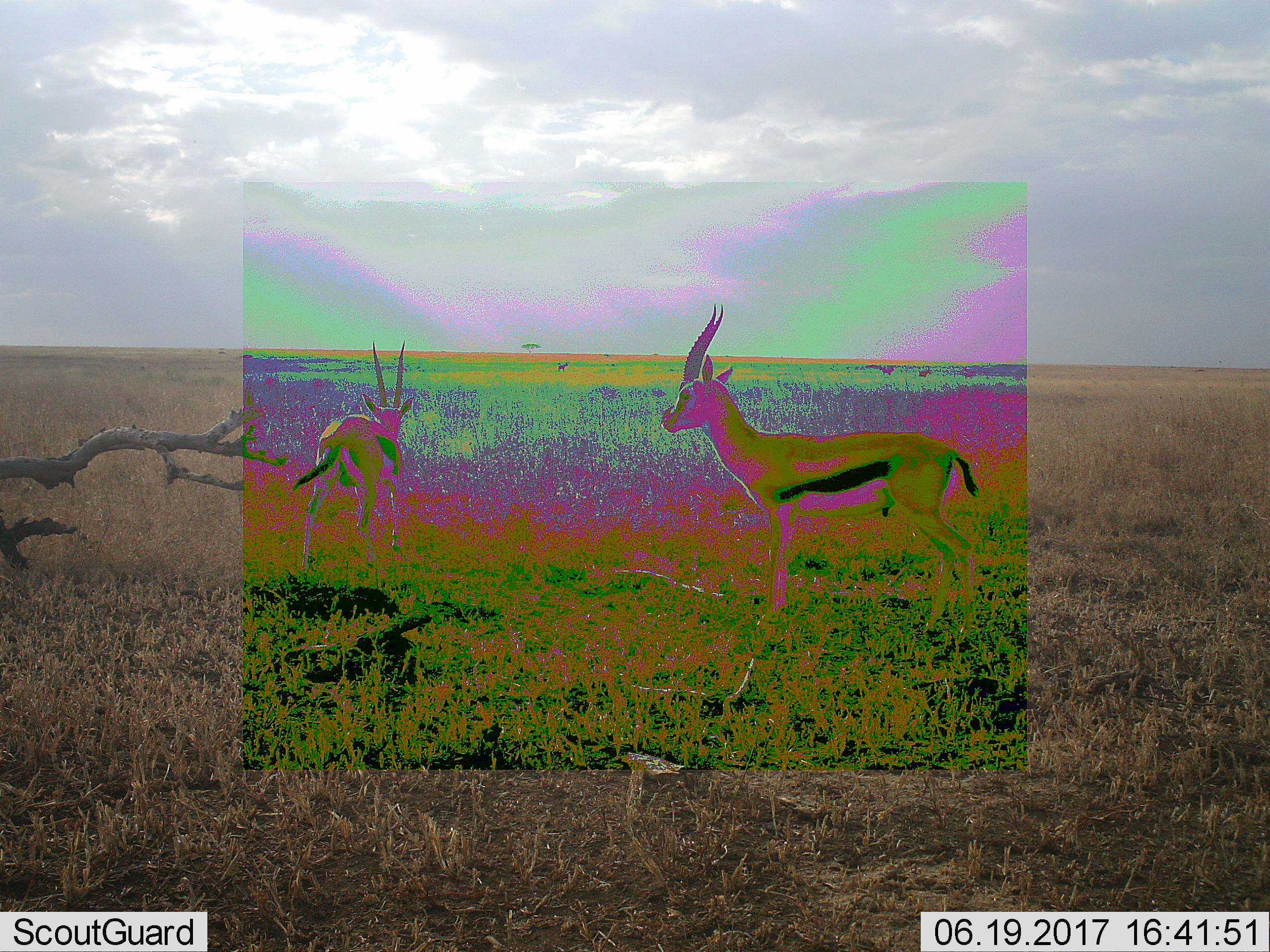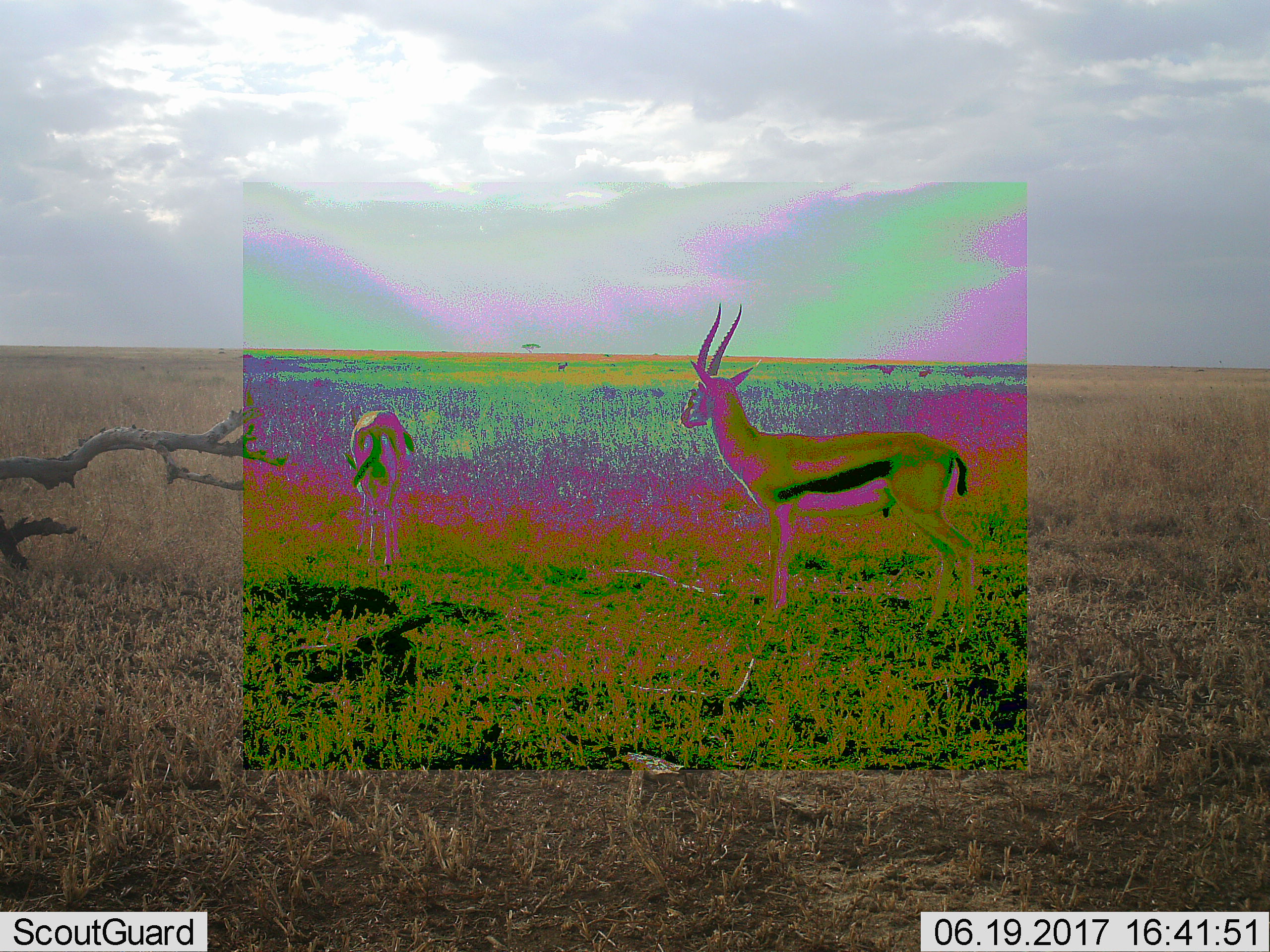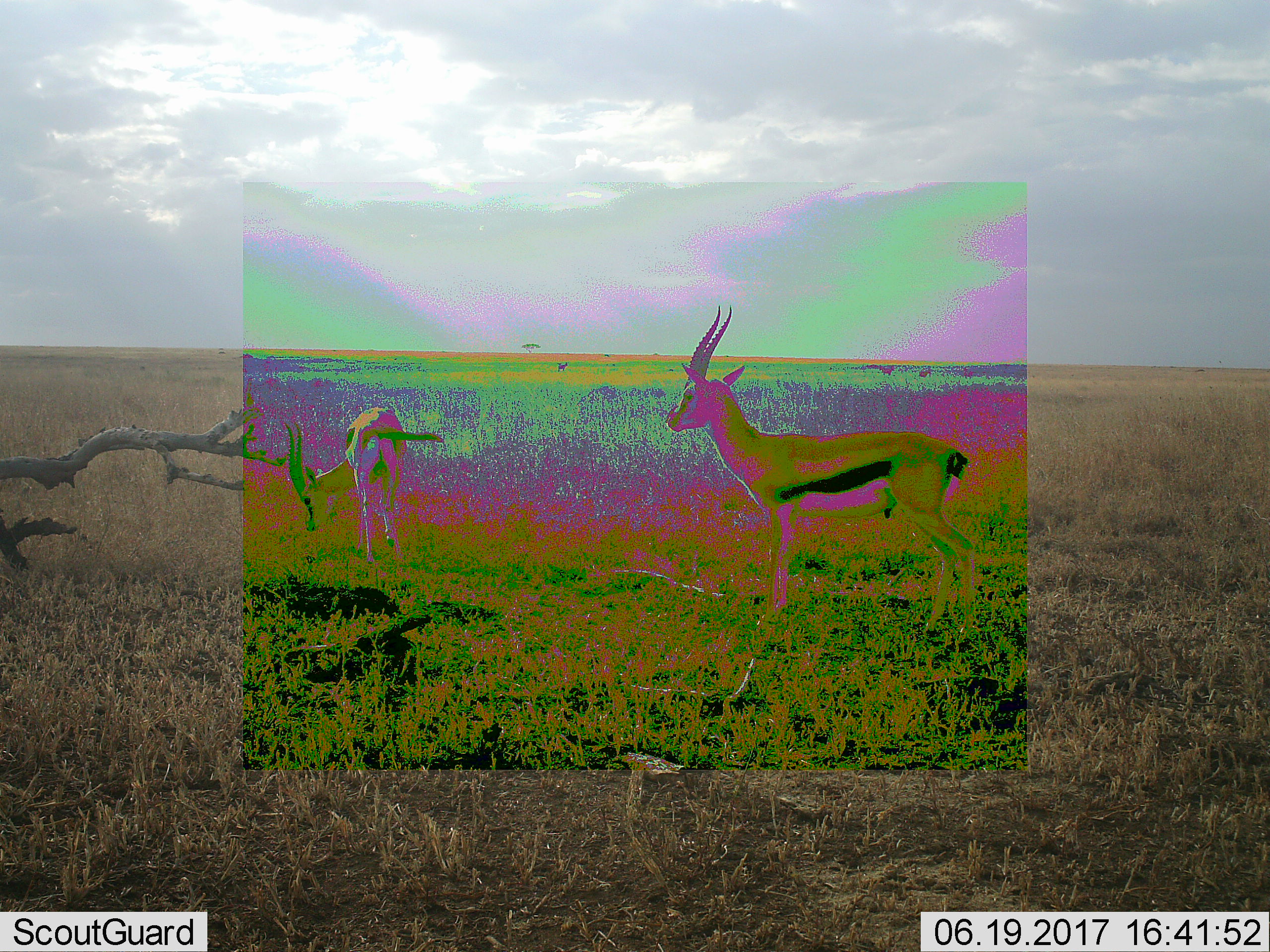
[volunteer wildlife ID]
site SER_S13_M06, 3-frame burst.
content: unidentified animal